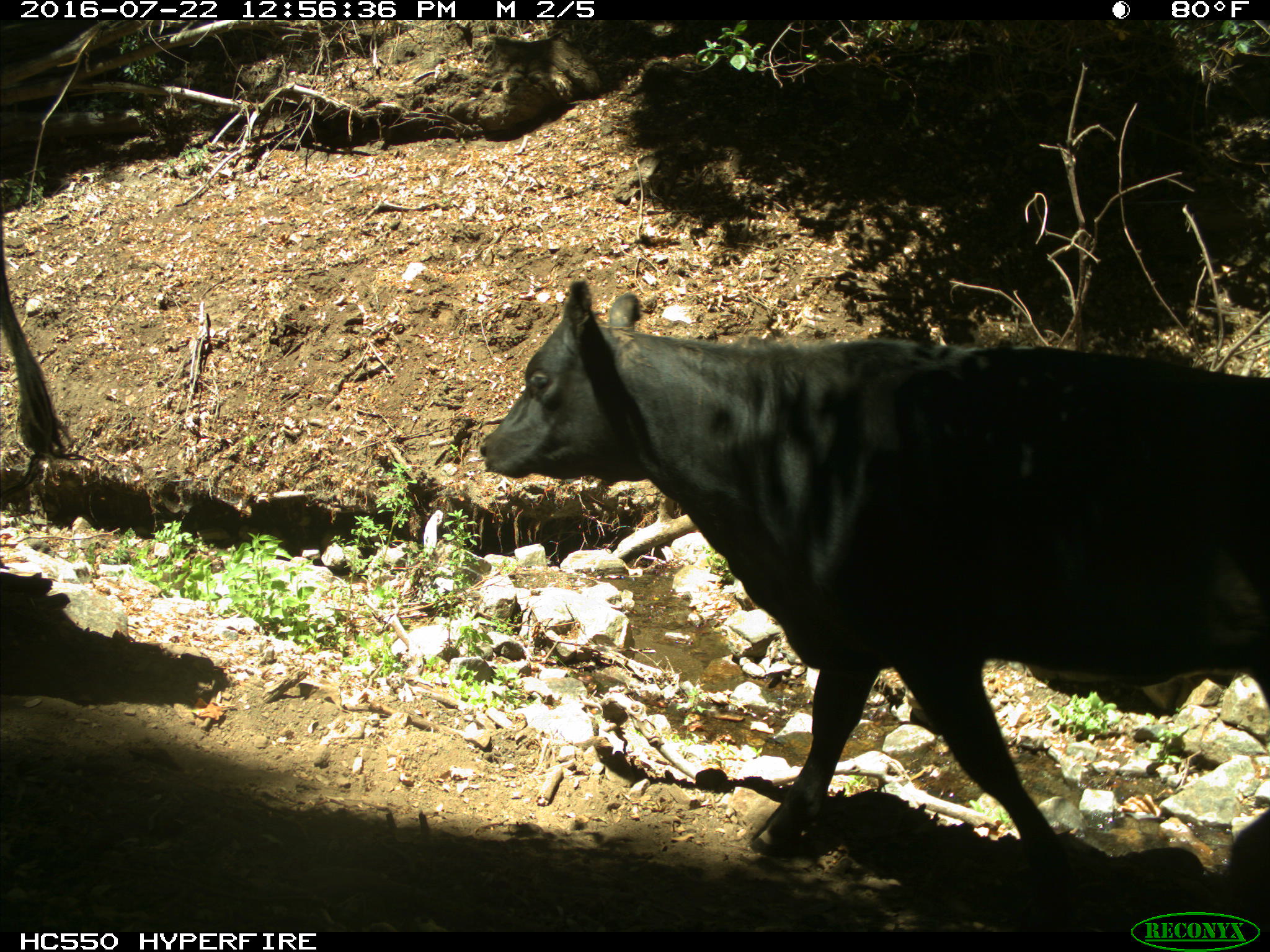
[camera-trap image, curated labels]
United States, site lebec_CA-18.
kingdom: Animalia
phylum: Chordata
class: Mammalia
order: Artiodactyla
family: Bovidae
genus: Bos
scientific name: Bos taurus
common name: domestic cow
Bos taurus (domestic cow).